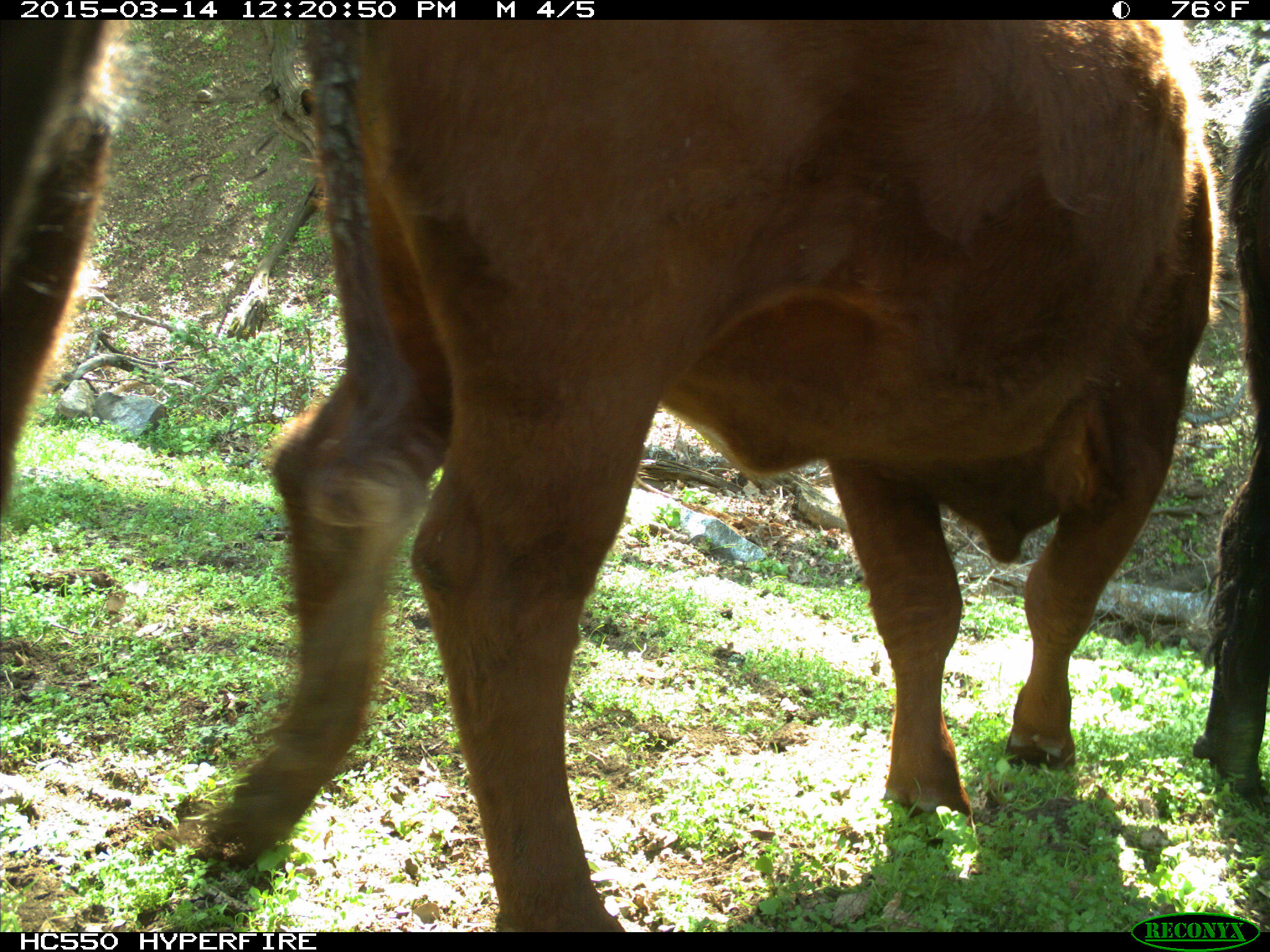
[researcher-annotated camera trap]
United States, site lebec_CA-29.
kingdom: Animalia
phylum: Chordata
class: Mammalia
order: Artiodactyla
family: Bovidae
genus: Bos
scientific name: Bos taurus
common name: domestic cow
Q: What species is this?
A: Bos taurus (domestic cow).